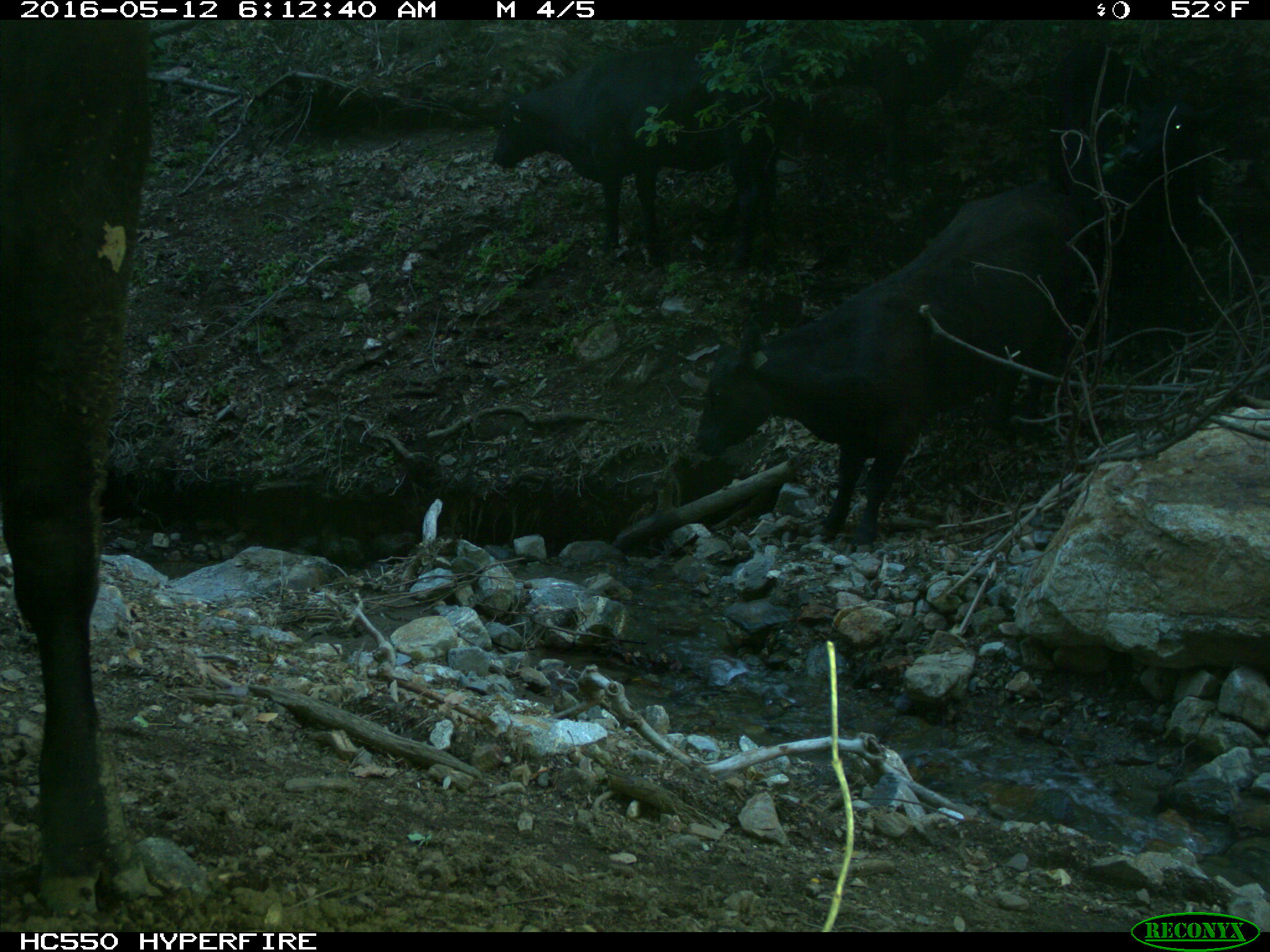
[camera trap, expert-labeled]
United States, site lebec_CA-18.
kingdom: Animalia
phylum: Chordata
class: Mammalia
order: Artiodactyla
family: Bovidae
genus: Bos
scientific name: Bos taurus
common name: domestic cow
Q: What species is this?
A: Bos taurus (domestic cow).